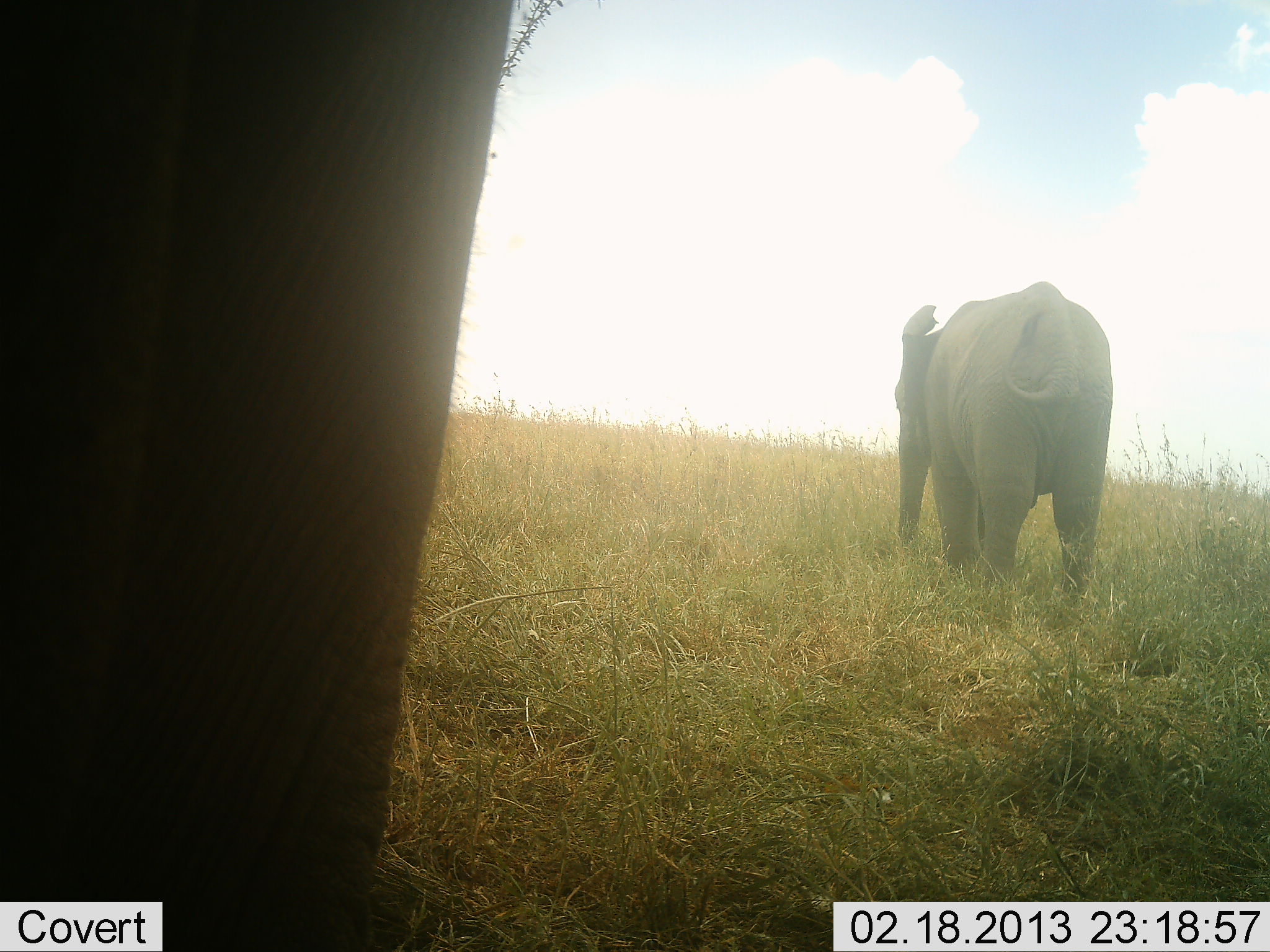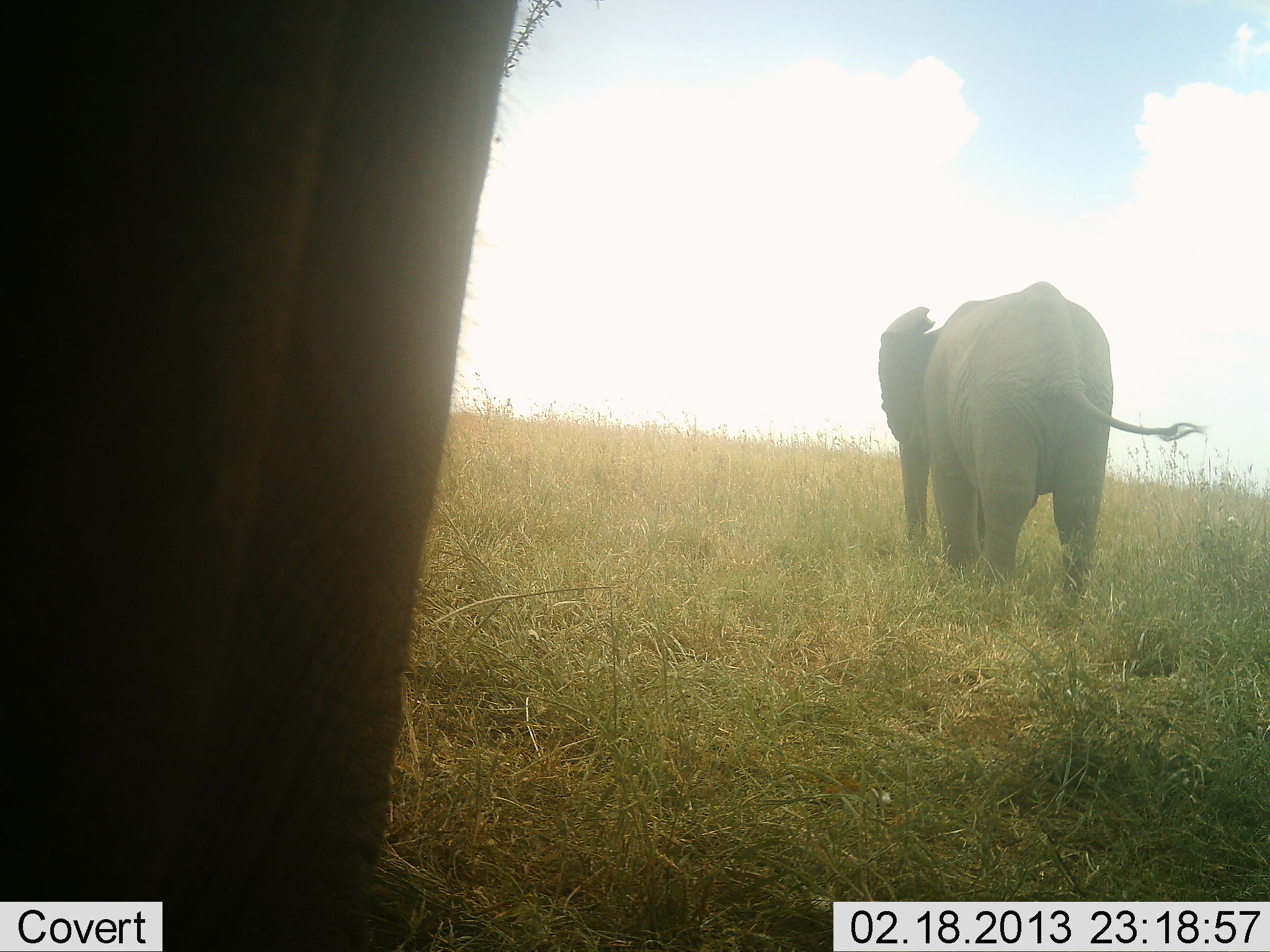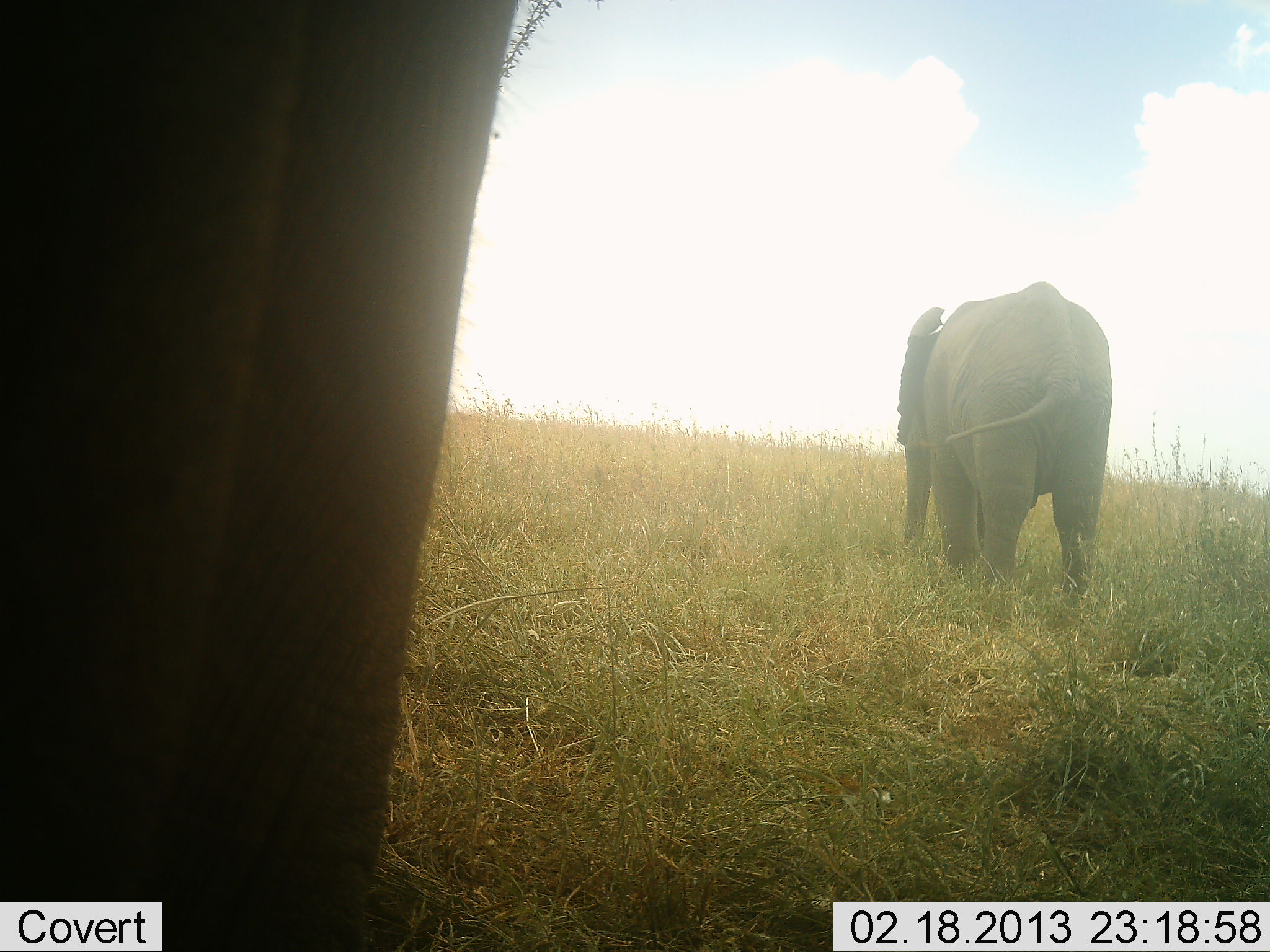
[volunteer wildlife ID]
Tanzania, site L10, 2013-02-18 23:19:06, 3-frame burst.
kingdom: Animalia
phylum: Chordata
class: Mammalia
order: Proboscidea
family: Elephantidae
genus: Loxodonta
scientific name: Loxodonta africana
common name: african bush elephant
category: elephant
Elephant (african bush elephant) (Loxodonta africana), count 2. Behavior (volunteer vote fractions): standing 78%, resting 5%, moving 19%, interacting 0%. Young present (vote fraction): 19%. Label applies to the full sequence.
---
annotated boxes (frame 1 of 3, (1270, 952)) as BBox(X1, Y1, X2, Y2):
animal: BBox(0, 0, 515, 952); BBox(891, 279, 1116, 616)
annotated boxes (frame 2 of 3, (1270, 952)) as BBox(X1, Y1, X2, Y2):
animal: BBox(0, 0, 526, 952); BBox(874, 281, 1208, 607)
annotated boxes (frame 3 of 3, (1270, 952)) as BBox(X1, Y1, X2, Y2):
animal: BBox(0, 0, 514, 952); BBox(892, 277, 1115, 587)